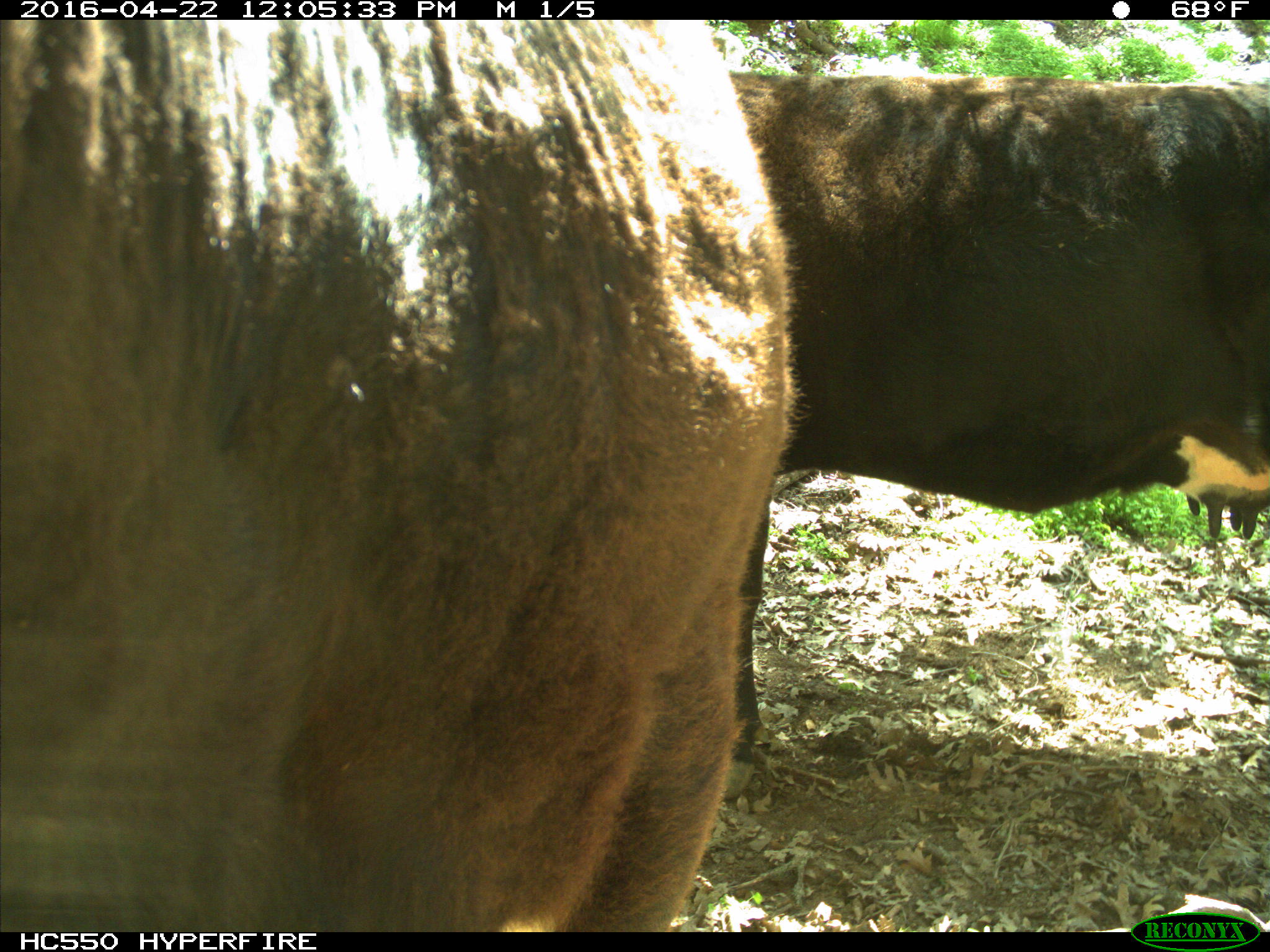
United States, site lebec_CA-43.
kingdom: Animalia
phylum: Chordata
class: Mammalia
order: Artiodactyla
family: Bovidae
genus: Bos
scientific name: Bos taurus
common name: domestic cow